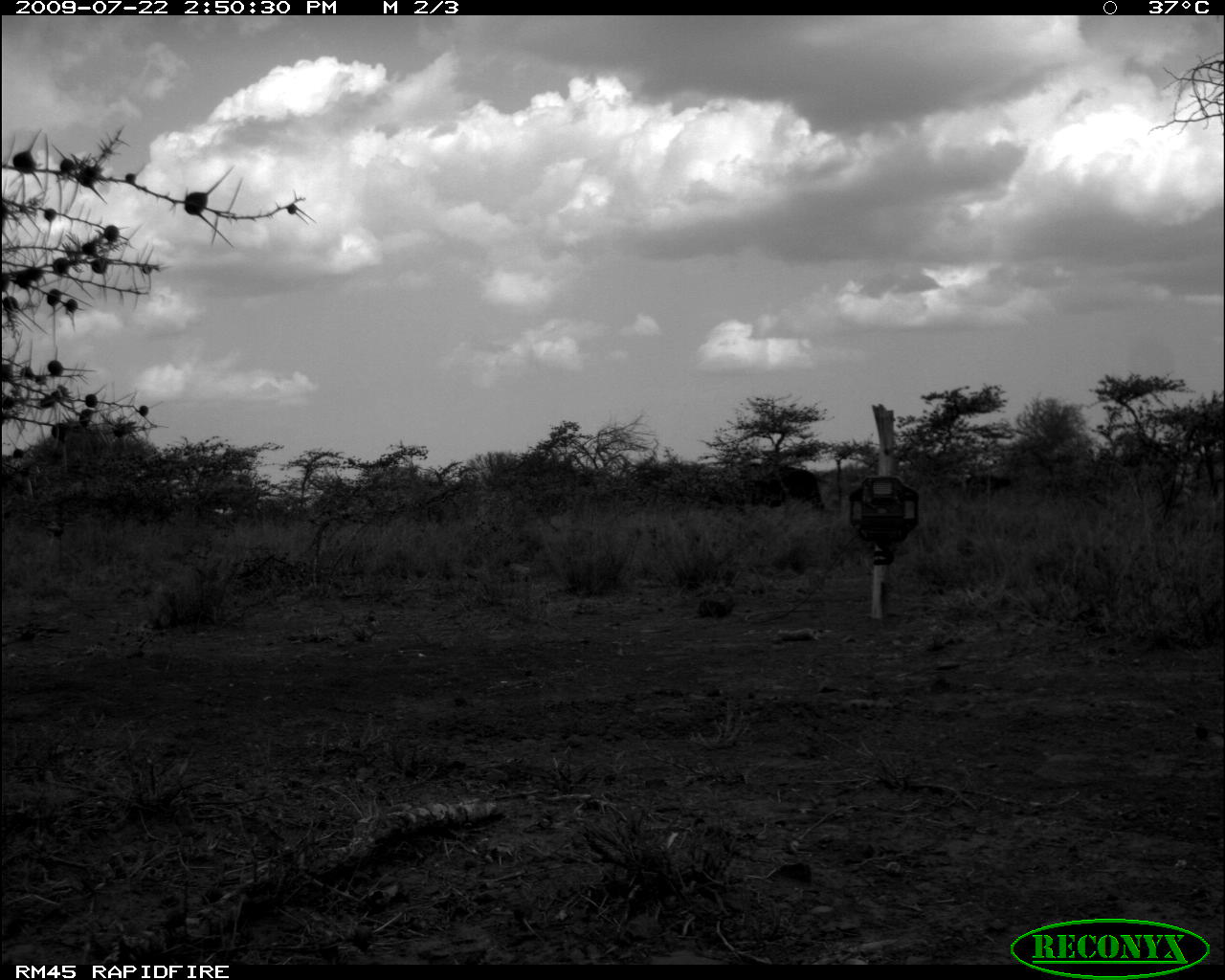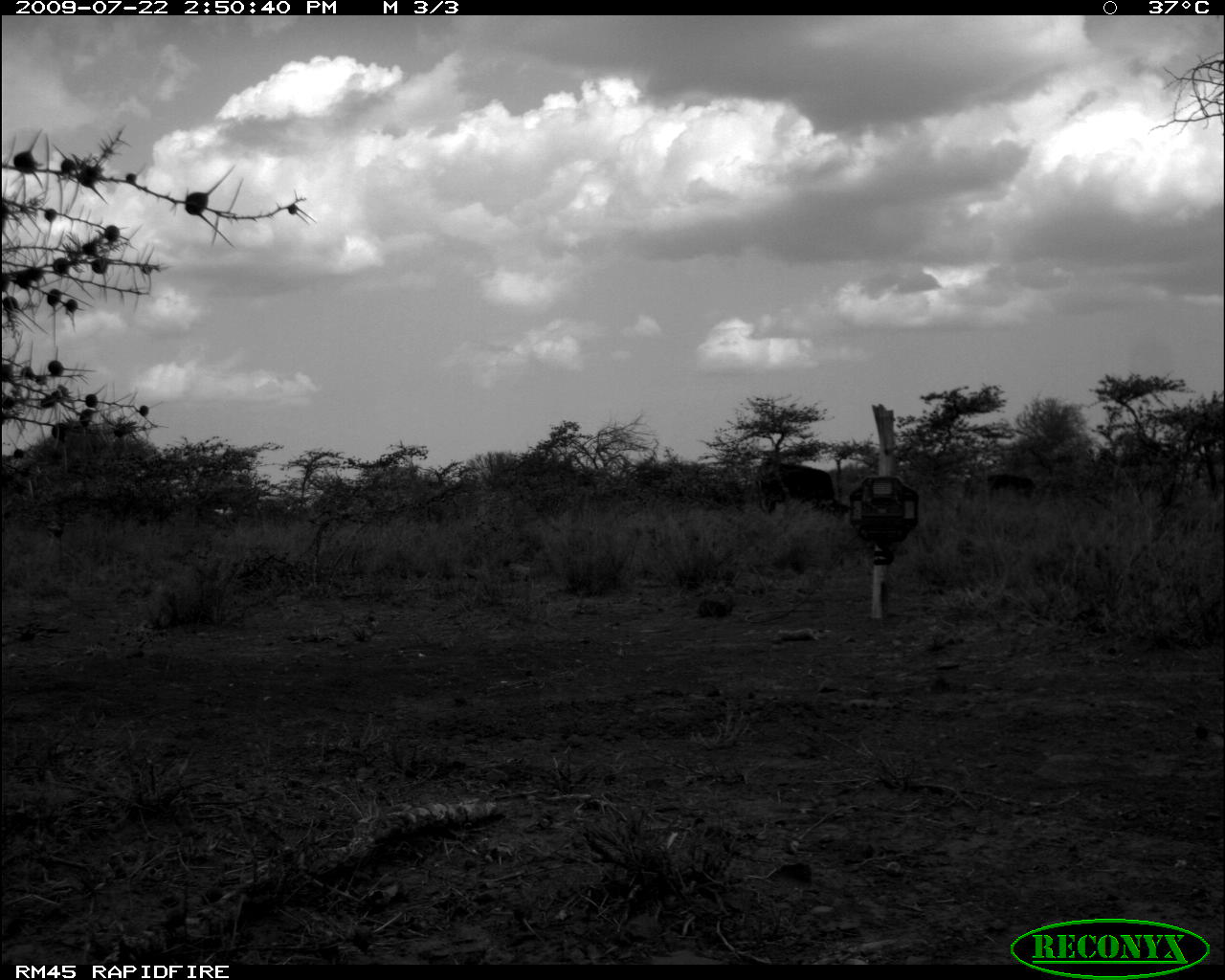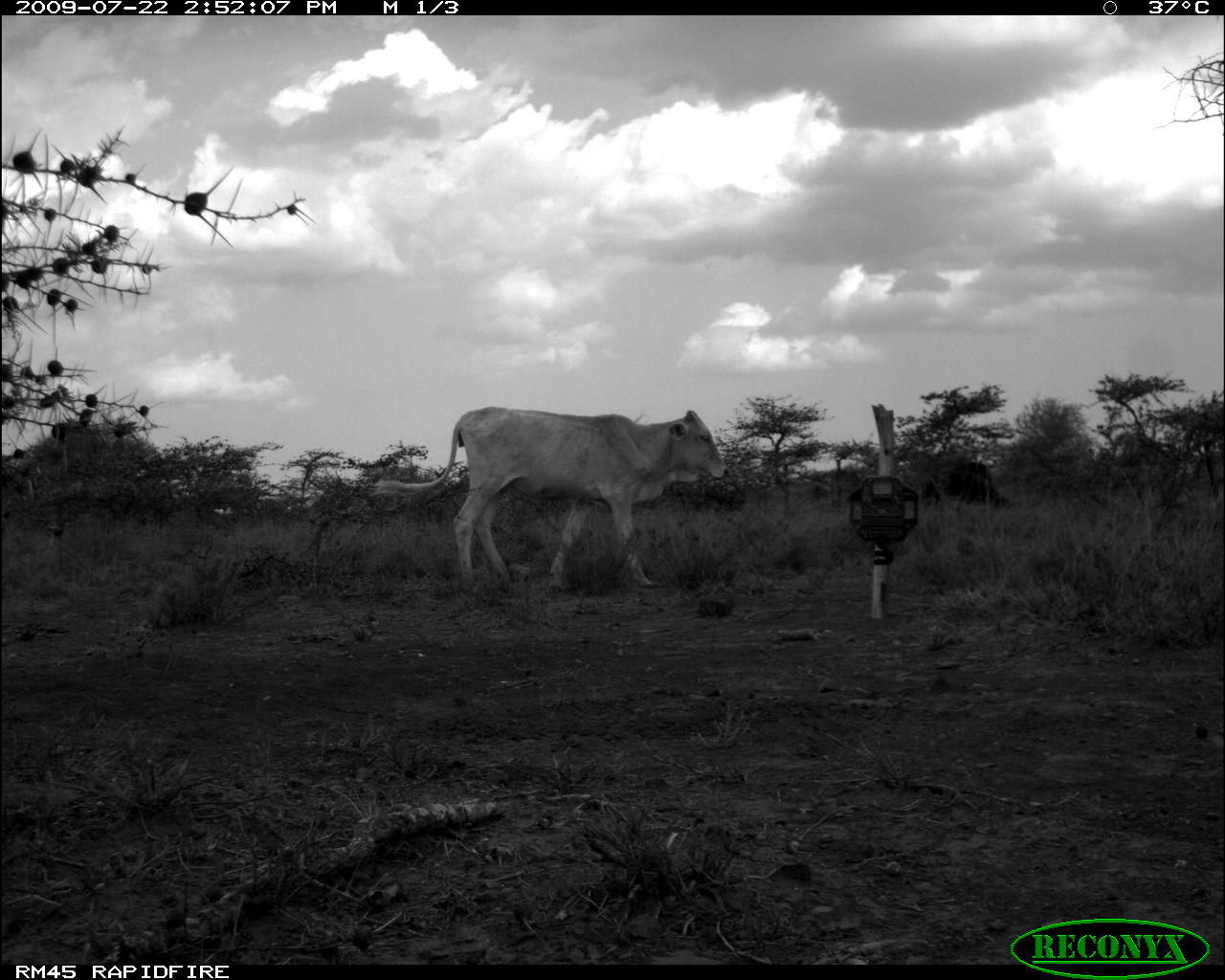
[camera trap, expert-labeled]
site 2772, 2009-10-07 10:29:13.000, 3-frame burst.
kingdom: Animalia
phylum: Chordata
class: Mammalia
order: Perissodactyla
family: Equidae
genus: Equus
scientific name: Equus quagga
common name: plains zebra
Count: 2.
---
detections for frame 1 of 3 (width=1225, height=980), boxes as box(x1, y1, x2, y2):
equus quagga: box(705, 461, 828, 523); box(963, 473, 1027, 505)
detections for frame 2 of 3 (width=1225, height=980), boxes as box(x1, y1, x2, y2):
equus quagga: box(752, 461, 853, 521); box(955, 471, 1035, 515)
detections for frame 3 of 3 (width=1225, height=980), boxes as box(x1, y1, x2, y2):
equus quagga: box(369, 402, 732, 595)